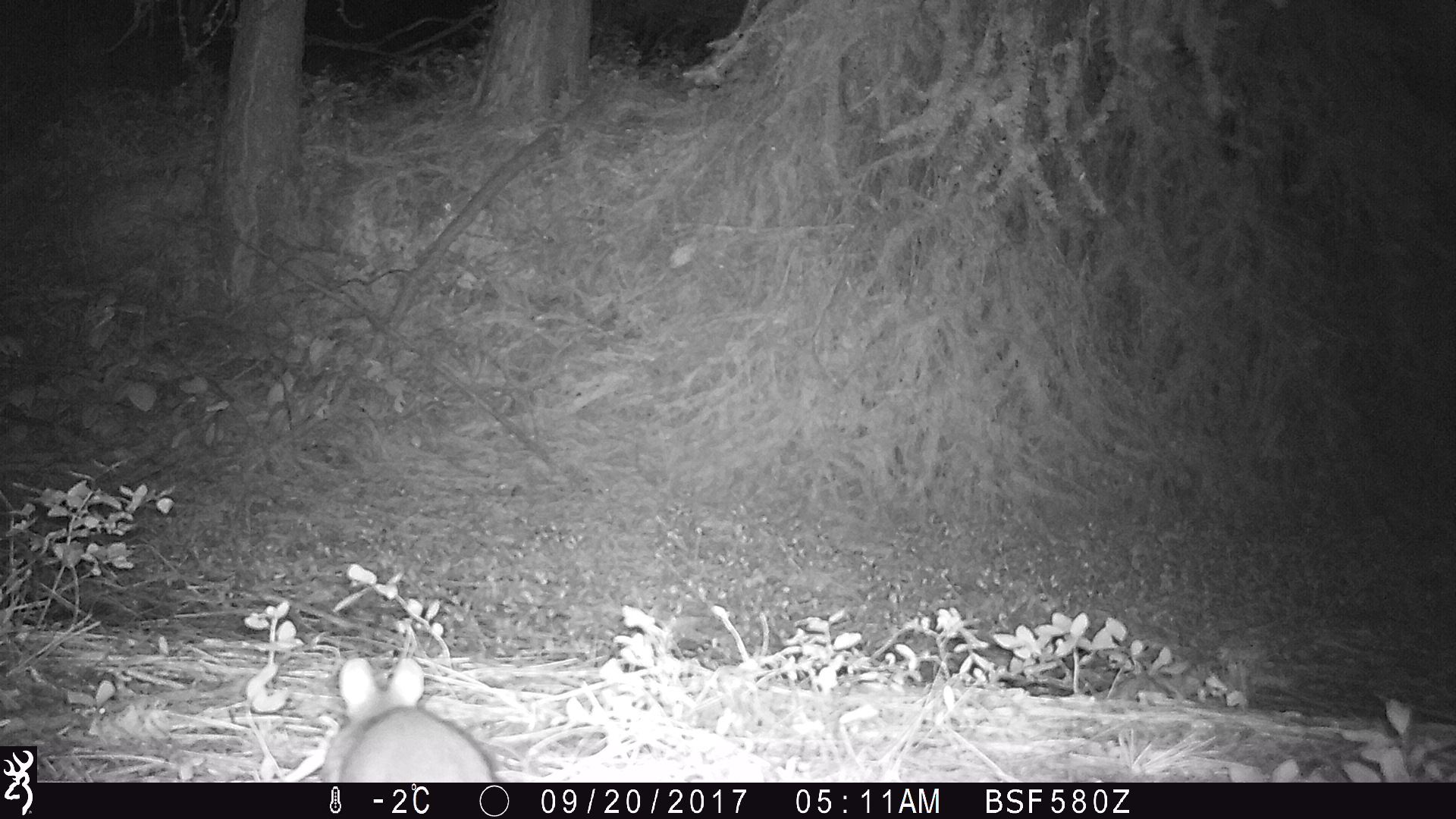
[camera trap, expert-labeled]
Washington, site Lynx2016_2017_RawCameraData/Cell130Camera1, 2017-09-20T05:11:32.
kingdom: Animalia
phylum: Chordata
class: Mammalia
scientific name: Mammalia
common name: small mammal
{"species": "small mammal (Mammalia)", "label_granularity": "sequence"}